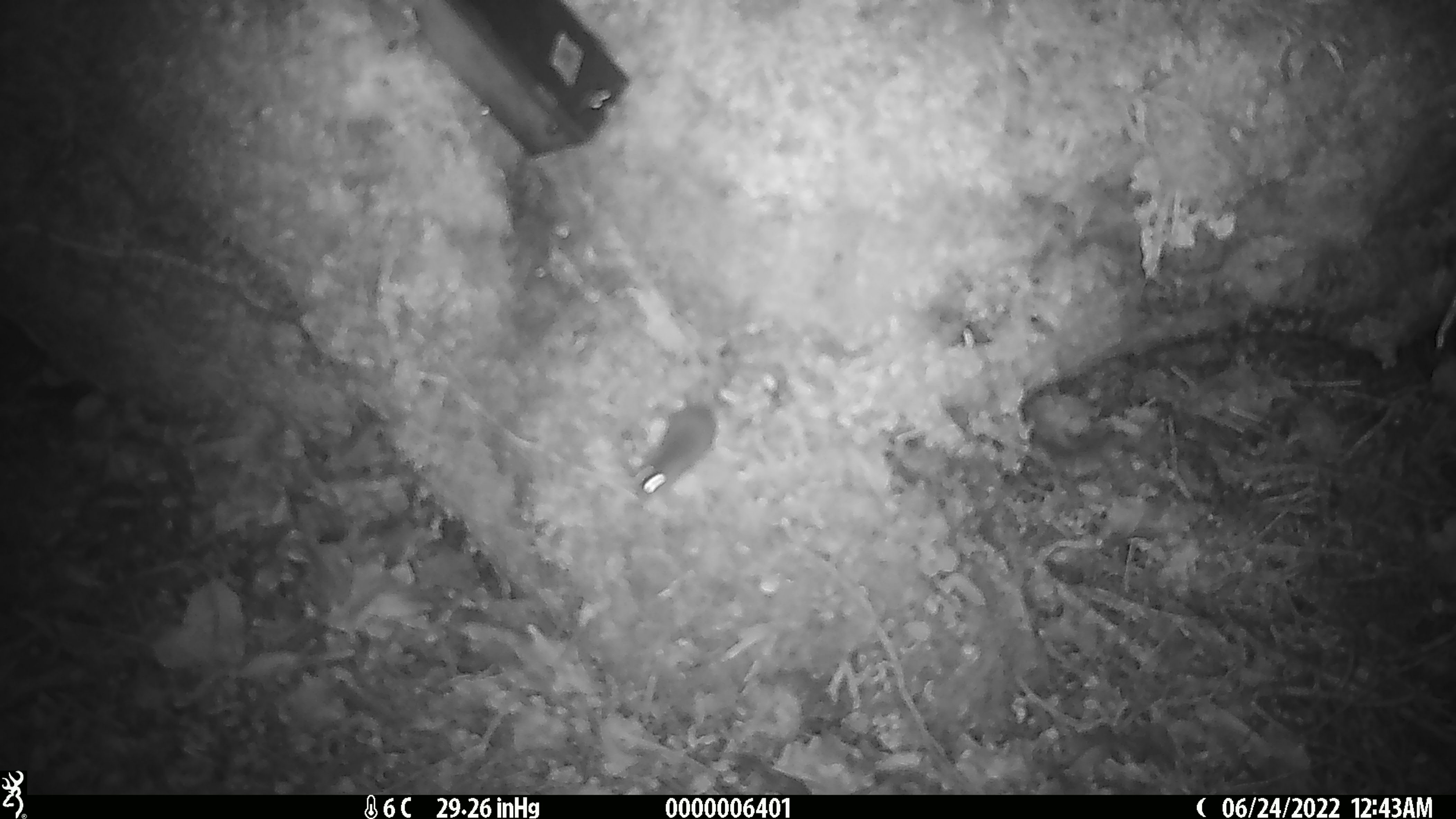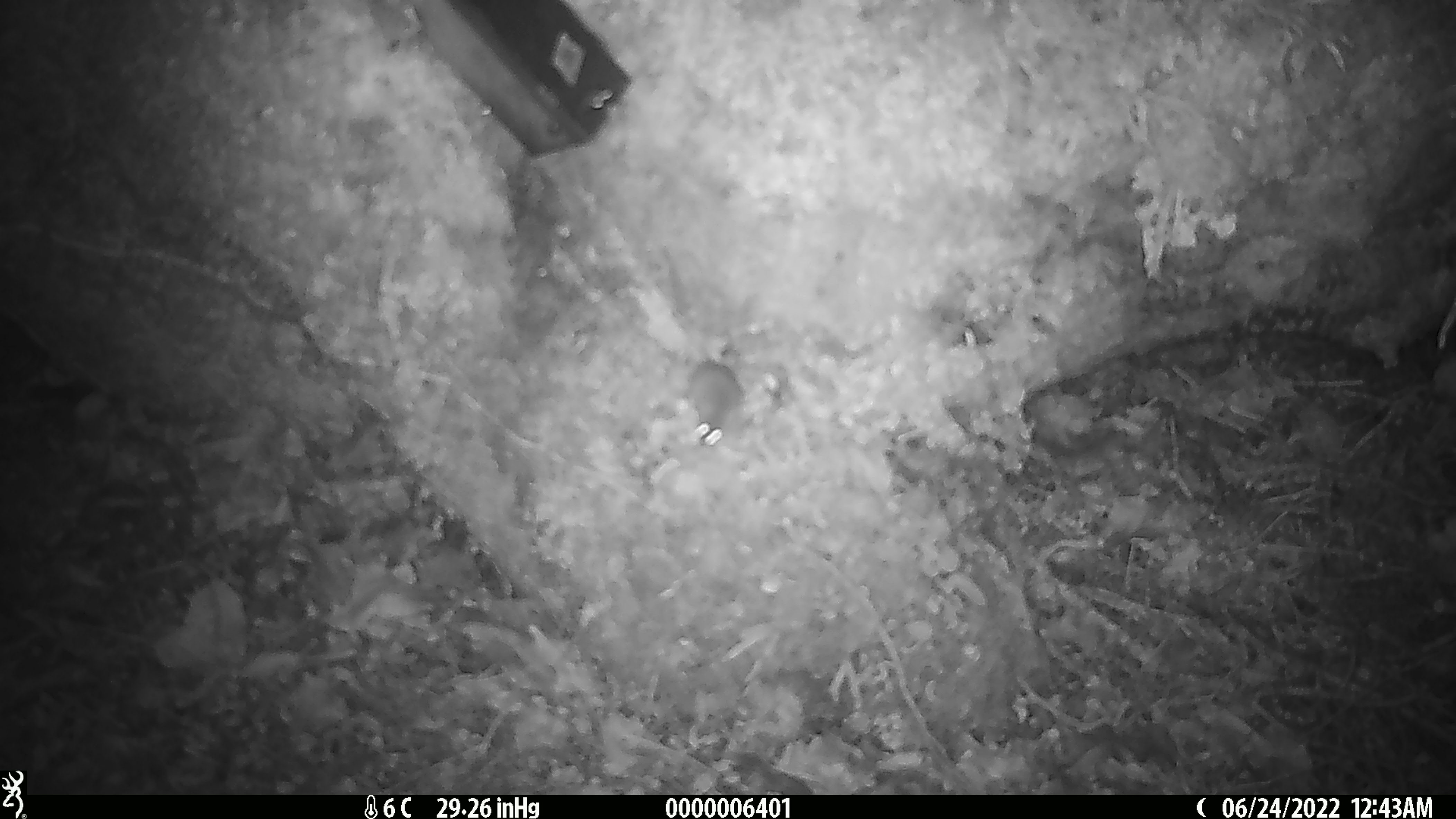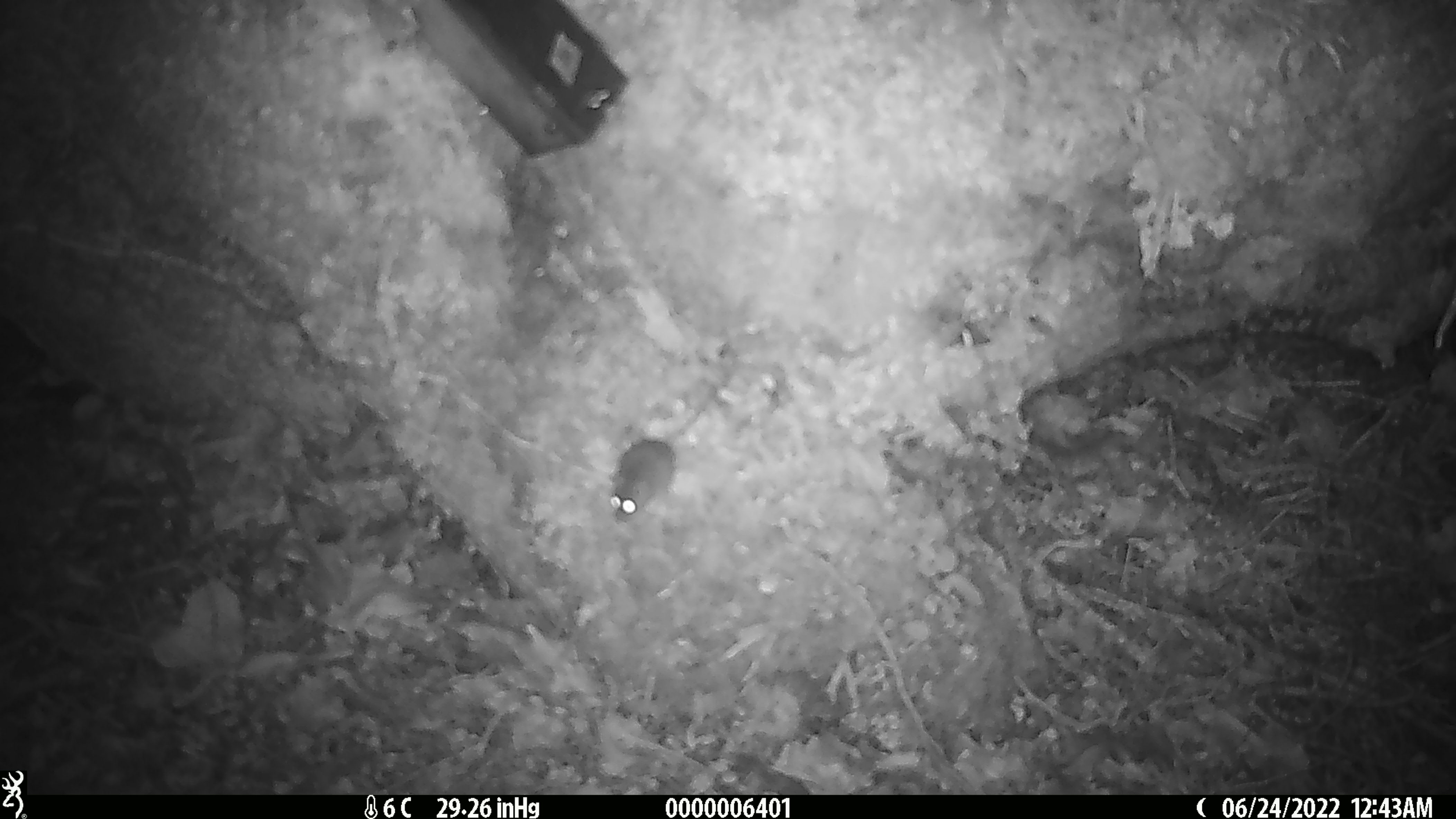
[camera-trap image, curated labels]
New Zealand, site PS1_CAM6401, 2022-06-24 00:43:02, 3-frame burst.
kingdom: Animalia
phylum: Chordata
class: Mammalia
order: Rodentia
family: Muridae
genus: Mus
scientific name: Mus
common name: mouse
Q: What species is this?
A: Mouse (Mus).